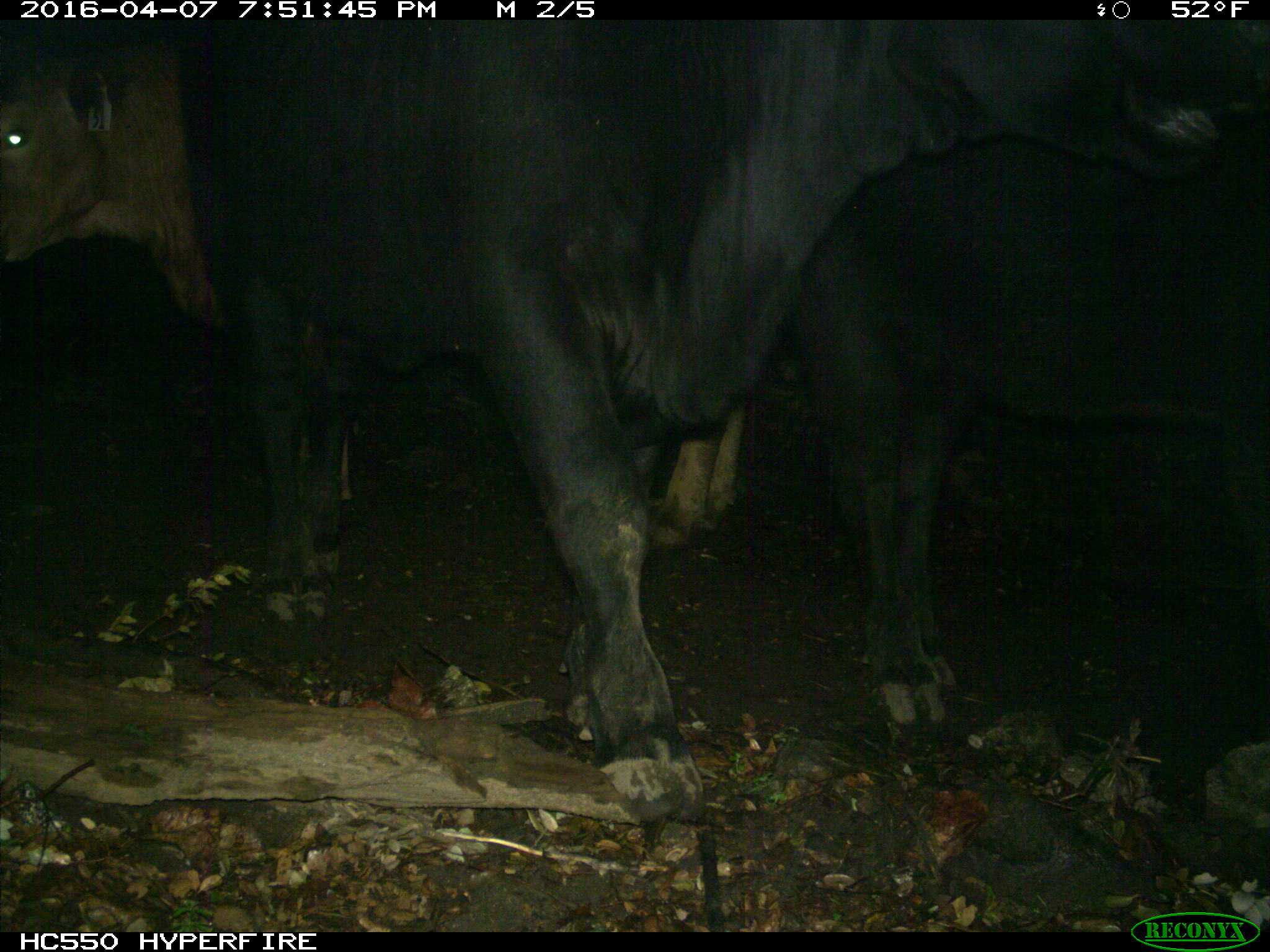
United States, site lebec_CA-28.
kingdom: Animalia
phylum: Chordata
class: Mammalia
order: Artiodactyla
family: Bovidae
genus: Bos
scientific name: Bos taurus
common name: domestic cow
Bos taurus (domestic cow).